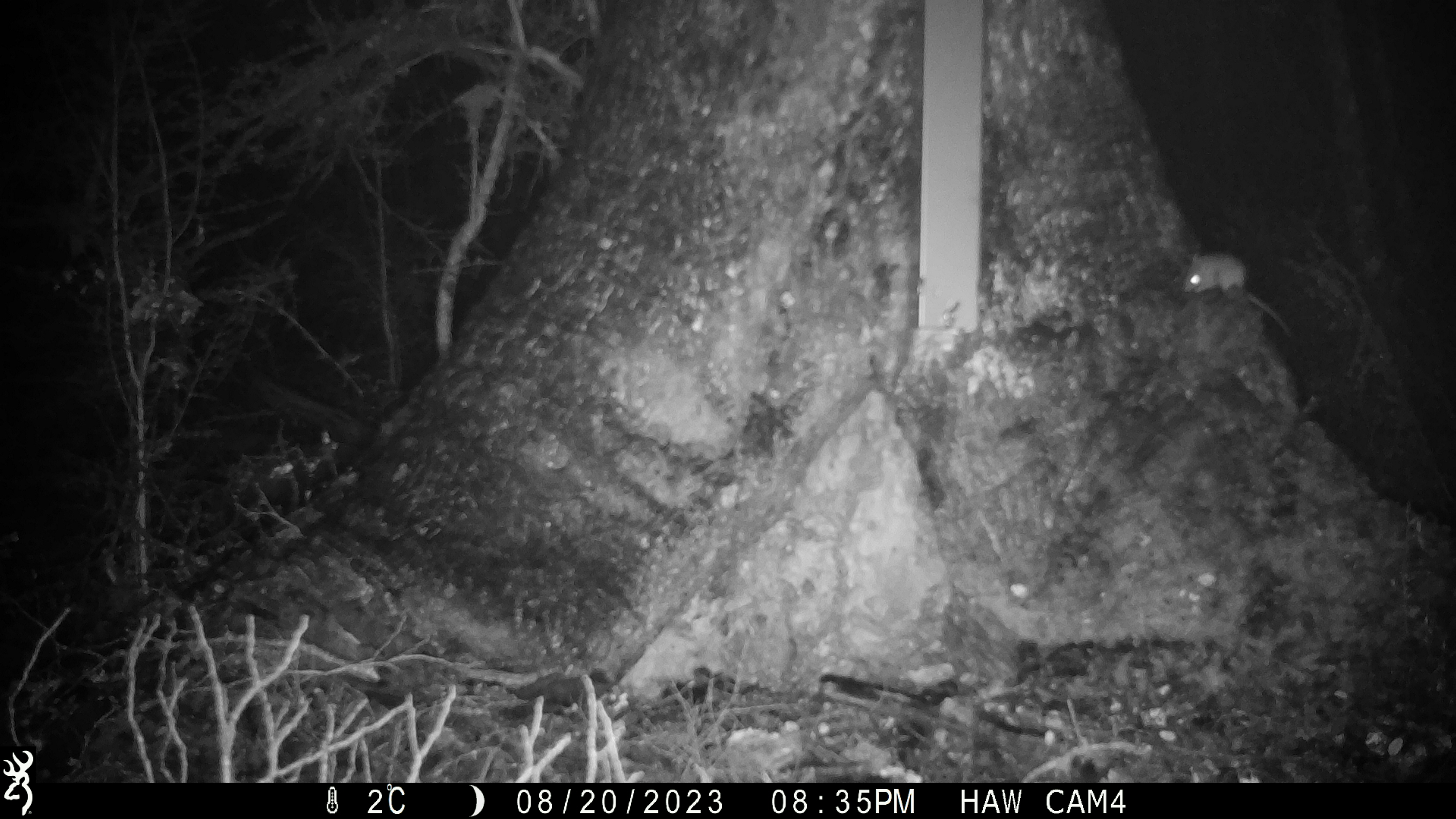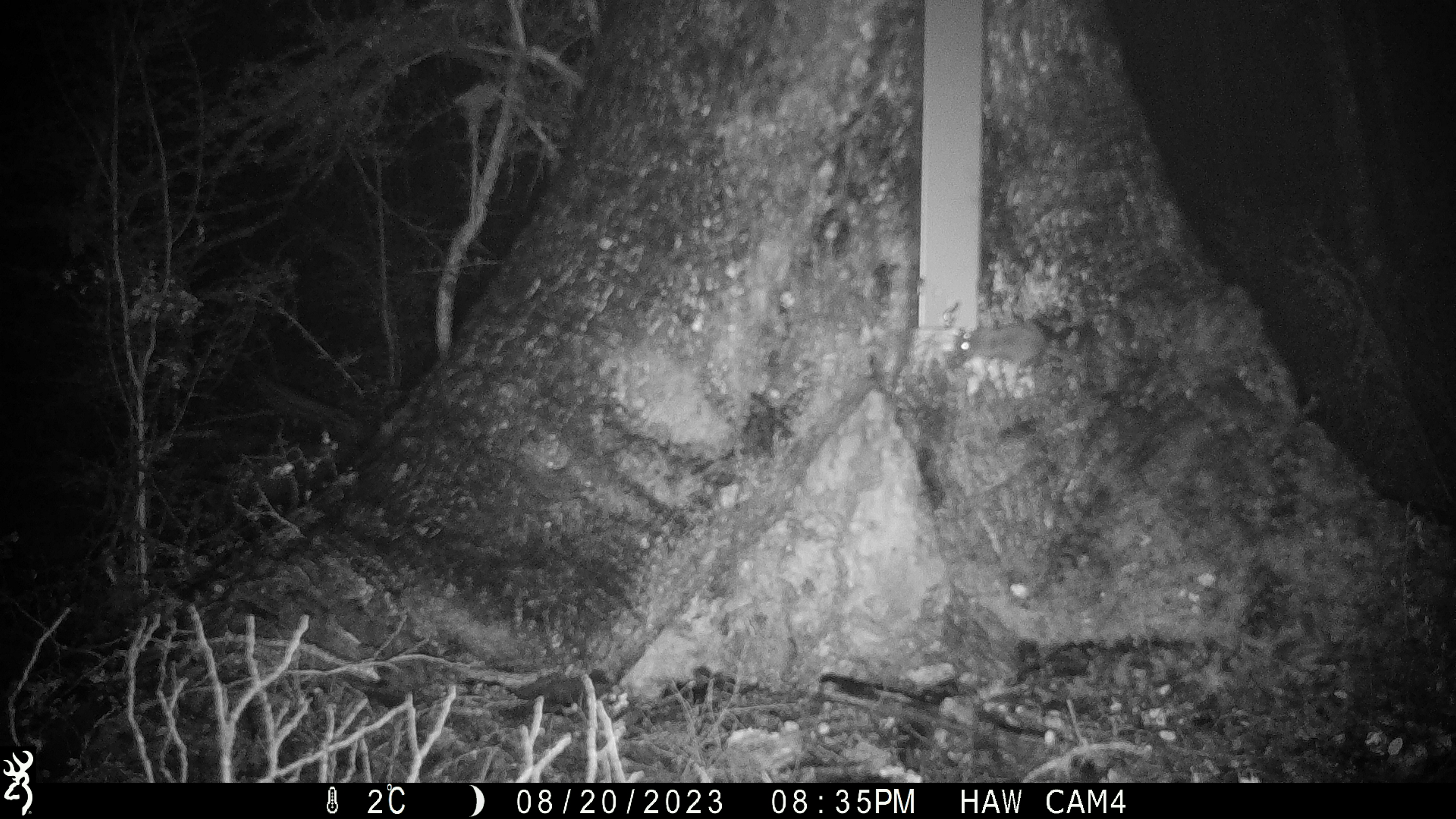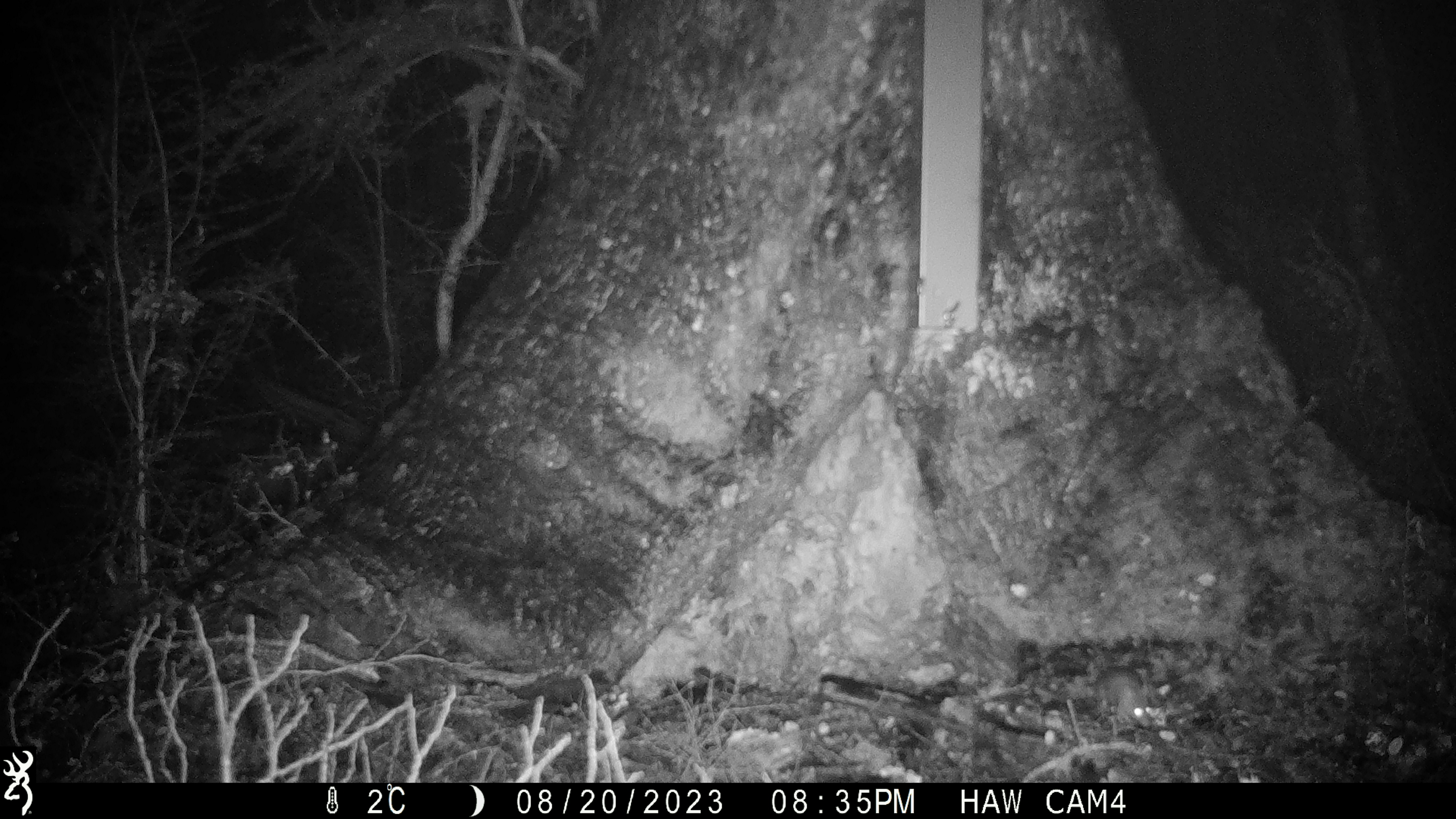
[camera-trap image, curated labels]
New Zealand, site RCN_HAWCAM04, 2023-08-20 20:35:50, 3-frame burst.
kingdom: Animalia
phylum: Chordata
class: Mammalia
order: Rodentia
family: Muridae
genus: Mus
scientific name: Mus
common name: mouse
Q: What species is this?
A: Mouse (Mus).